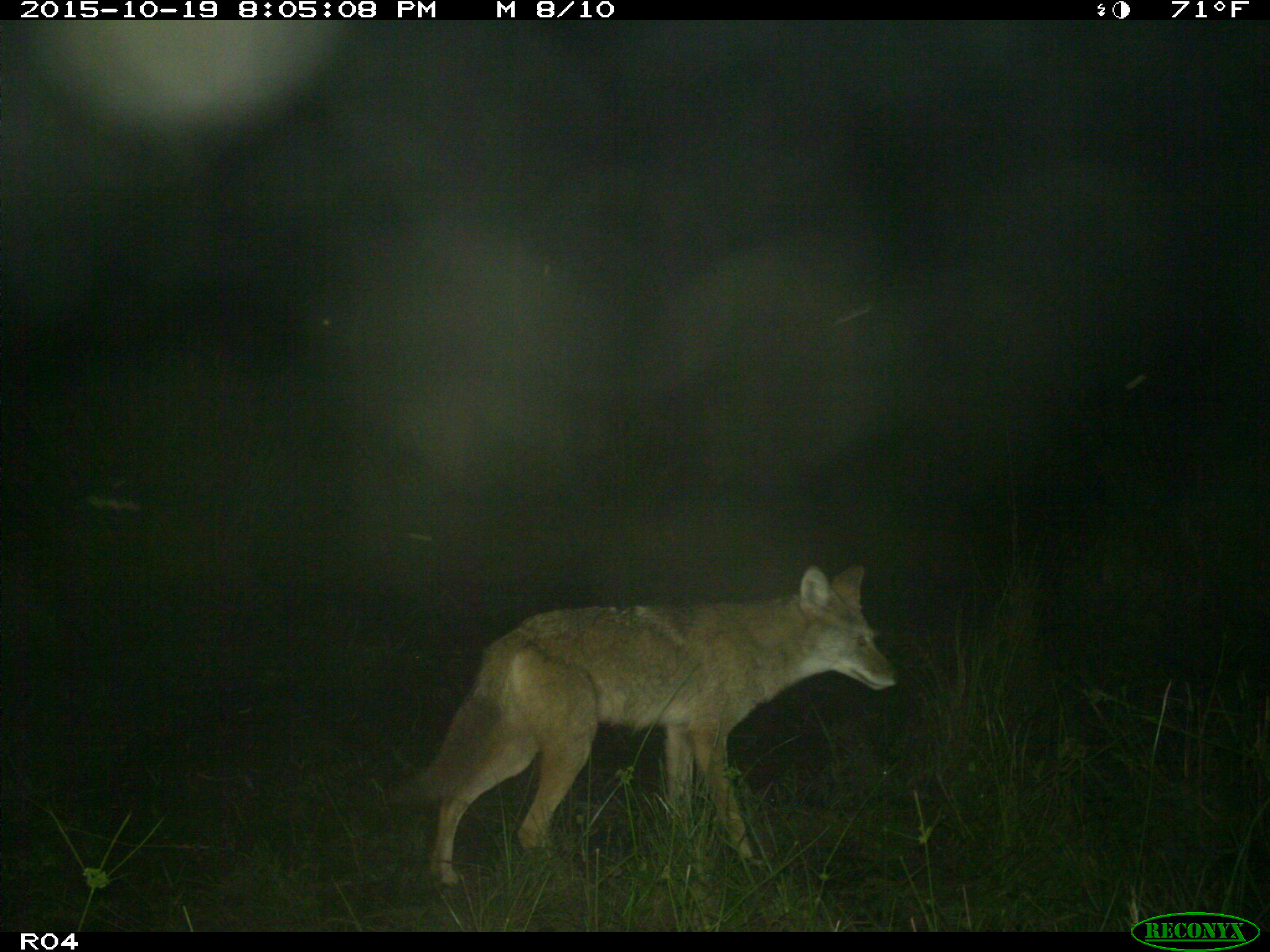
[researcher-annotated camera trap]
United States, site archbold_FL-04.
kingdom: Animalia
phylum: Chordata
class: Mammalia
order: Carnivora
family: Canidae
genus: Canis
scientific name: Canis latrans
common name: coyote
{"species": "Canis latrans (coyote)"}